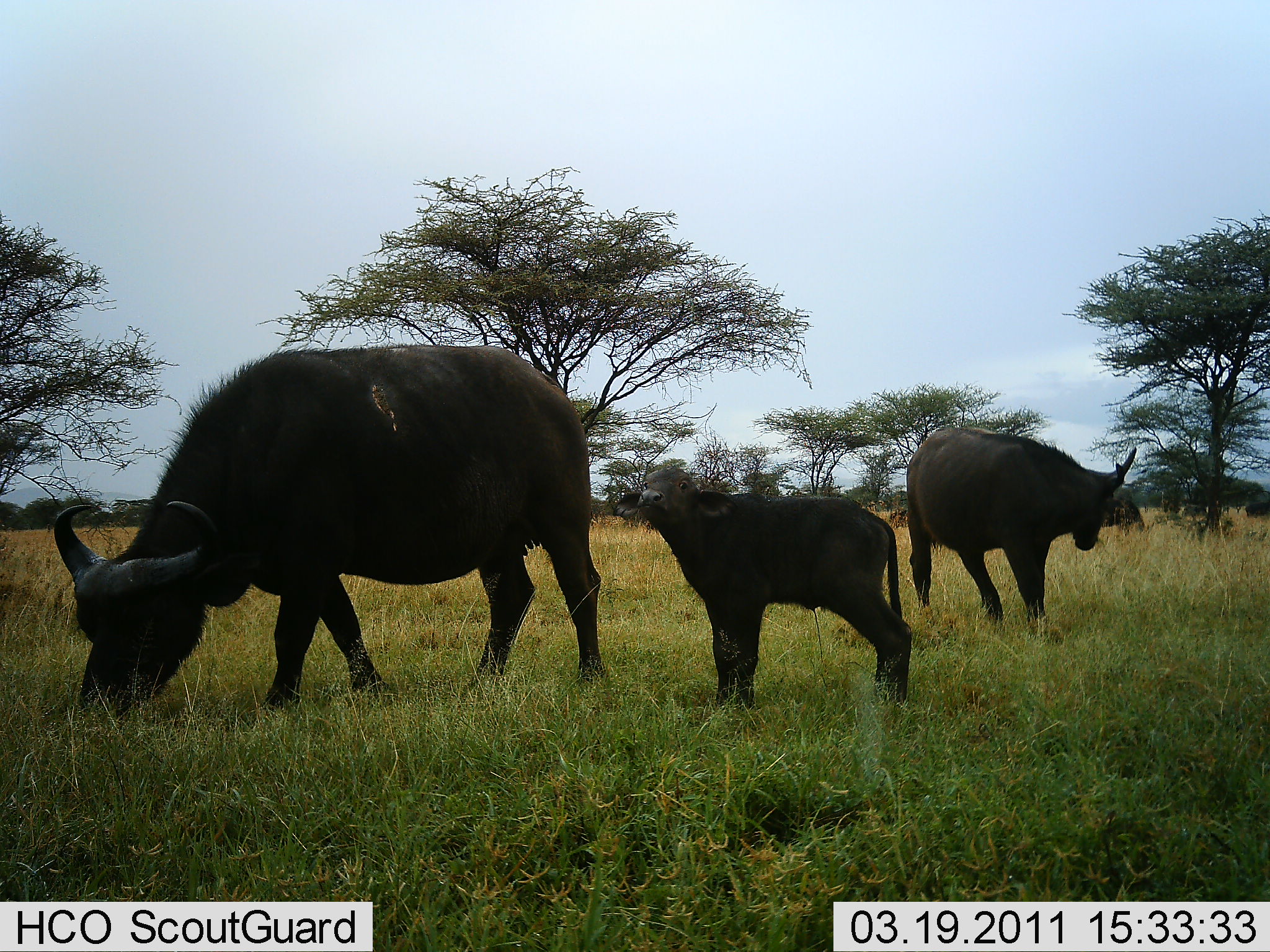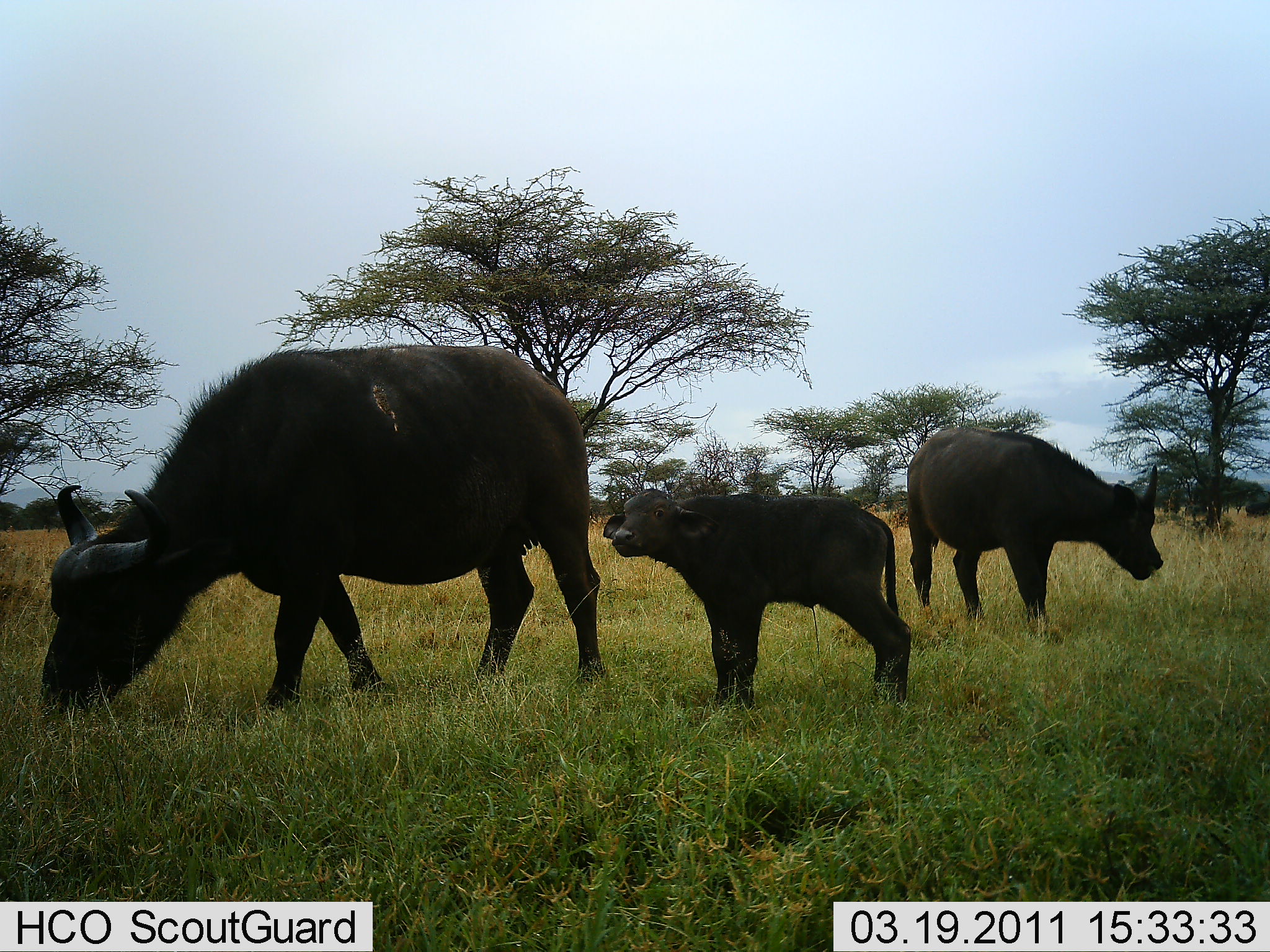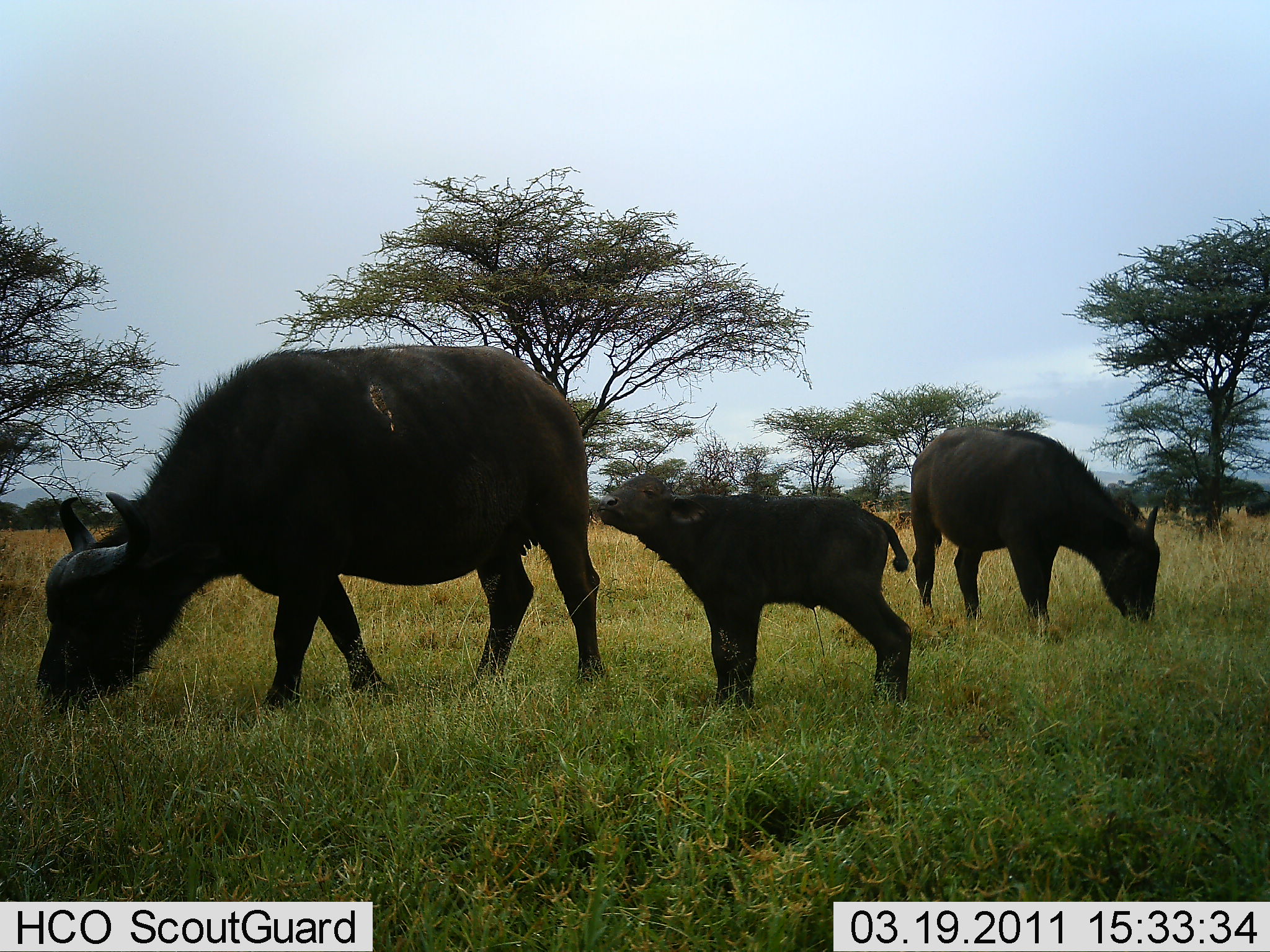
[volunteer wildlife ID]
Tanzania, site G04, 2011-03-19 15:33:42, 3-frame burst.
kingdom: Animalia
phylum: Chordata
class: Mammalia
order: Artiodactyla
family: Bovidae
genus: Syncerus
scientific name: Syncerus caffer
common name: cape buffalo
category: buffalo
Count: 3.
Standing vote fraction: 57%.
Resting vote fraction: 7%.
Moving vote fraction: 0%.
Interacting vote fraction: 0%.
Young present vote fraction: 93%.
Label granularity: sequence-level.